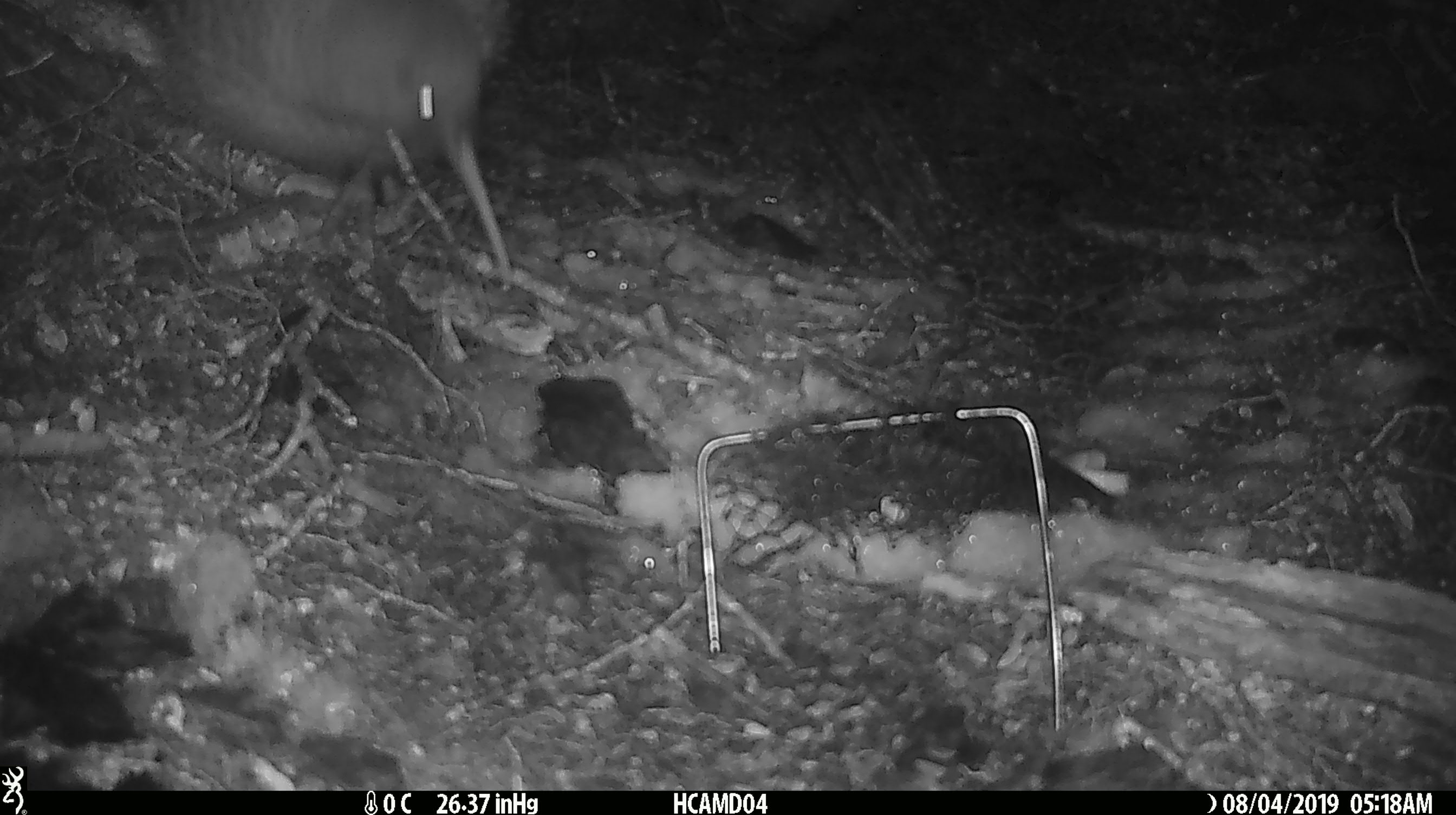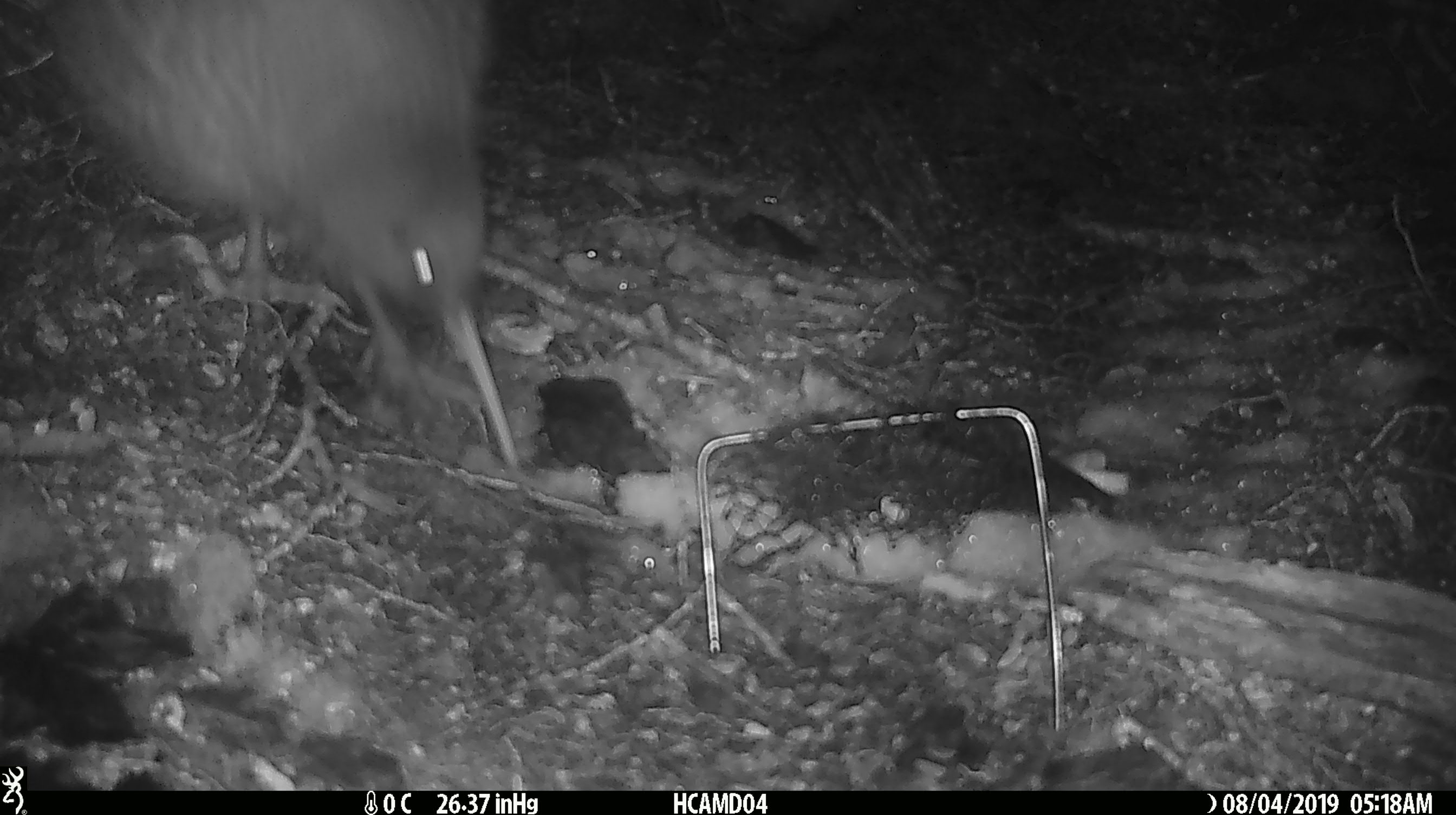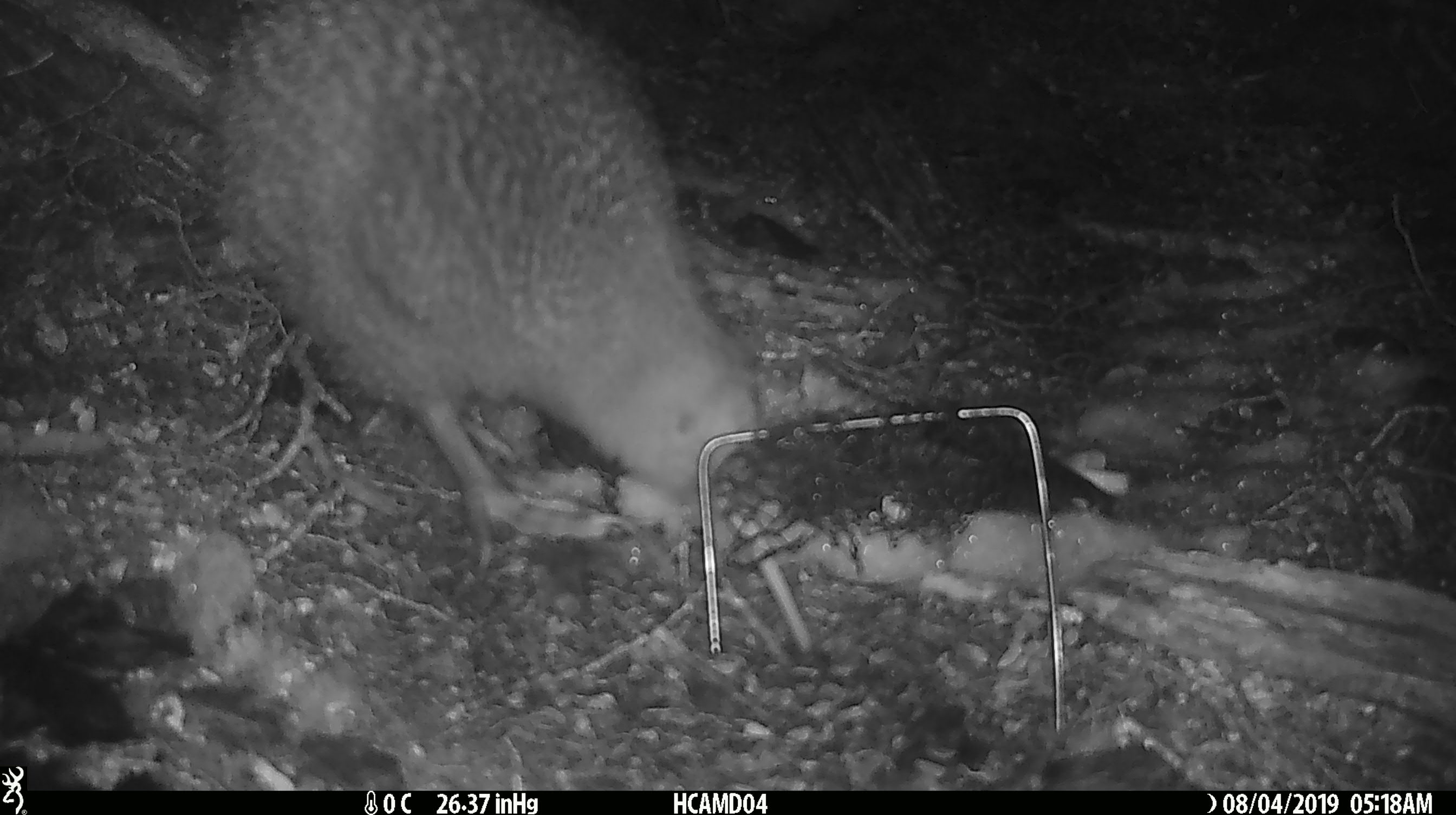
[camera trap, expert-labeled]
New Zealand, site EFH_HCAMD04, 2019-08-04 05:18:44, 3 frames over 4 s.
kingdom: Animalia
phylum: Chordata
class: Aves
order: Apterygiformes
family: Apterygidae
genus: Apteryx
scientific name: Apteryx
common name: kiwi